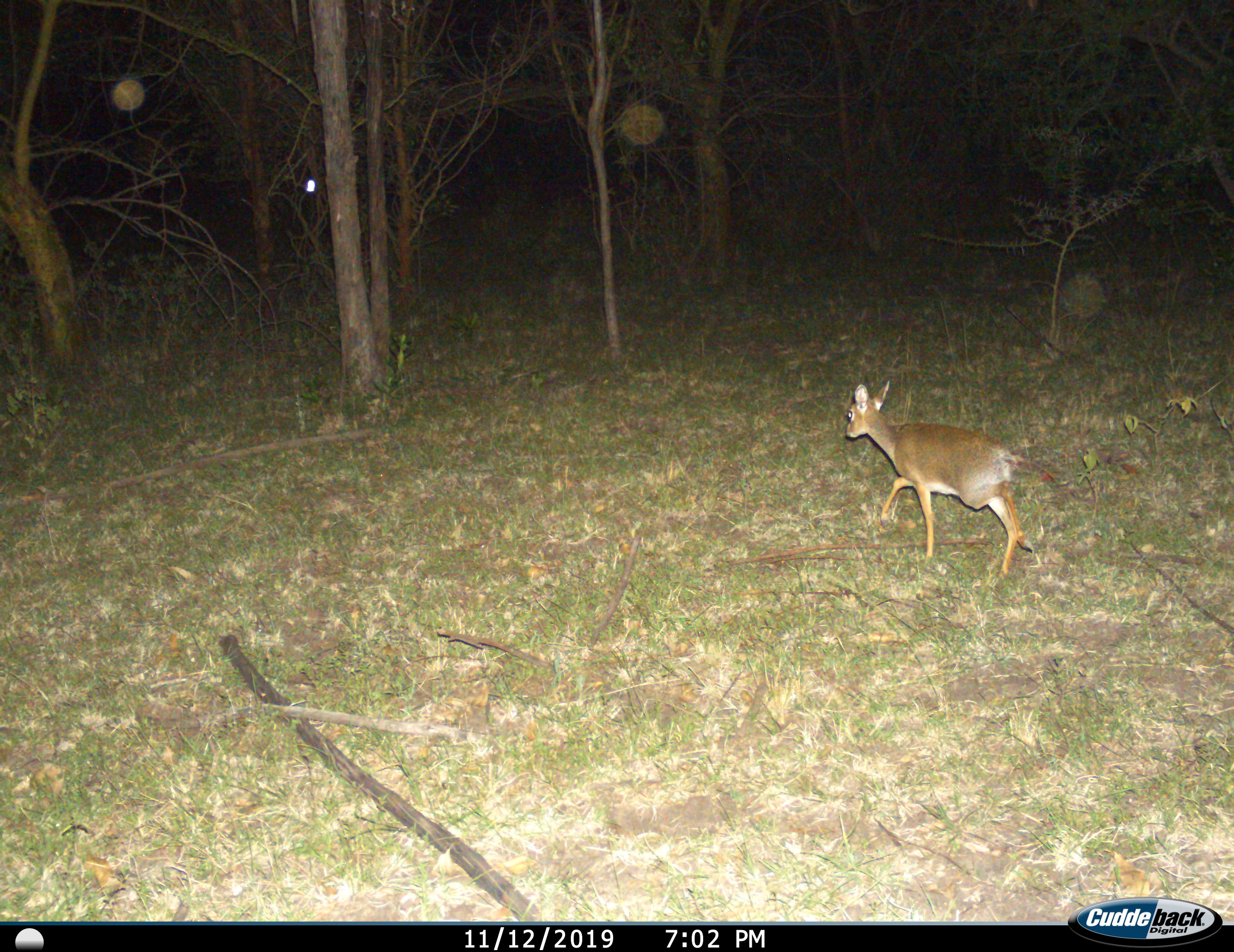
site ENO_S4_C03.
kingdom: Animalia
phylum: Chordata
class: Mammalia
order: Artiodactyla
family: Bovidae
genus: Madoqua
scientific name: Madoqua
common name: dik-dik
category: dikdik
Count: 1.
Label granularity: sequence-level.